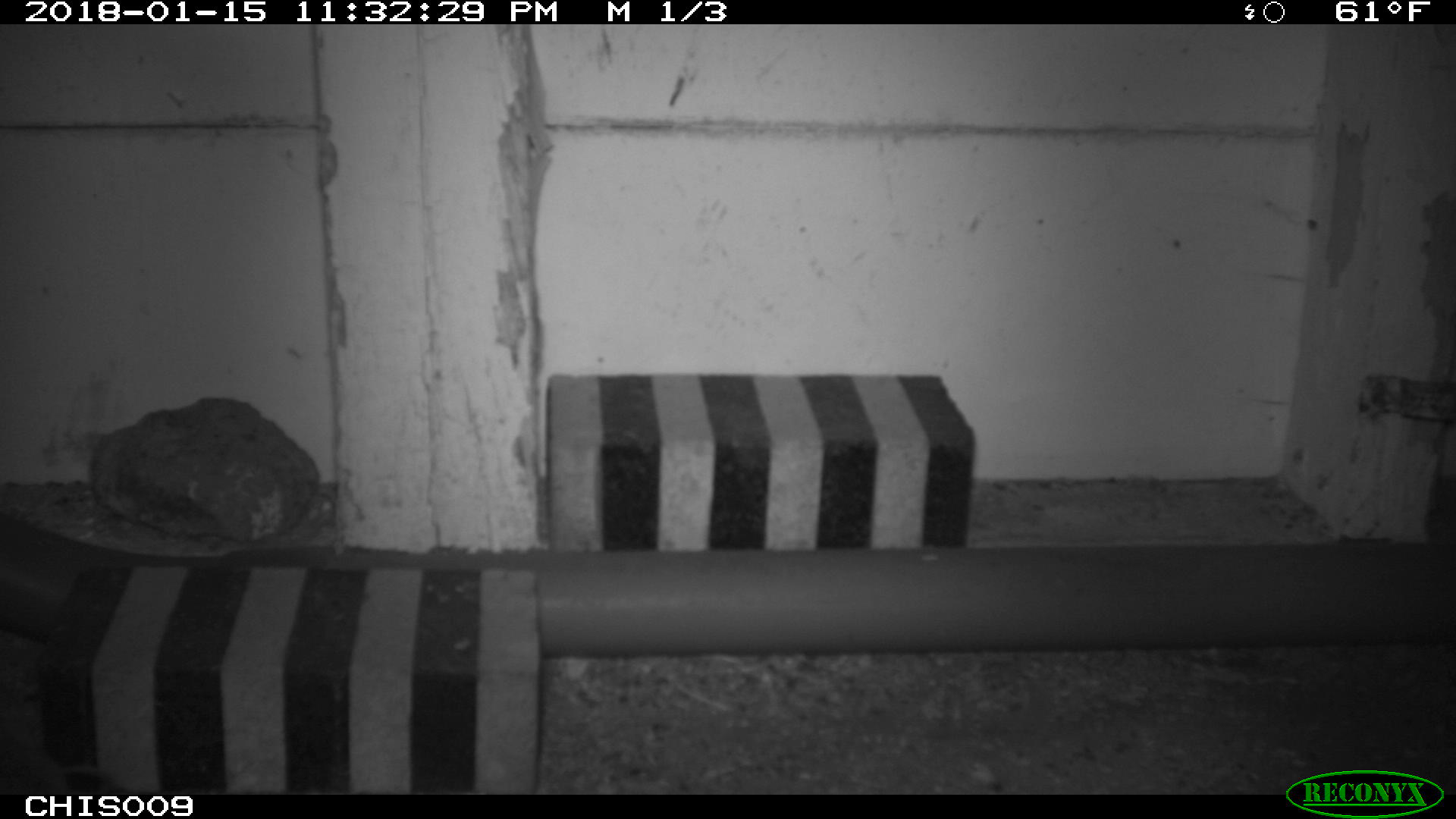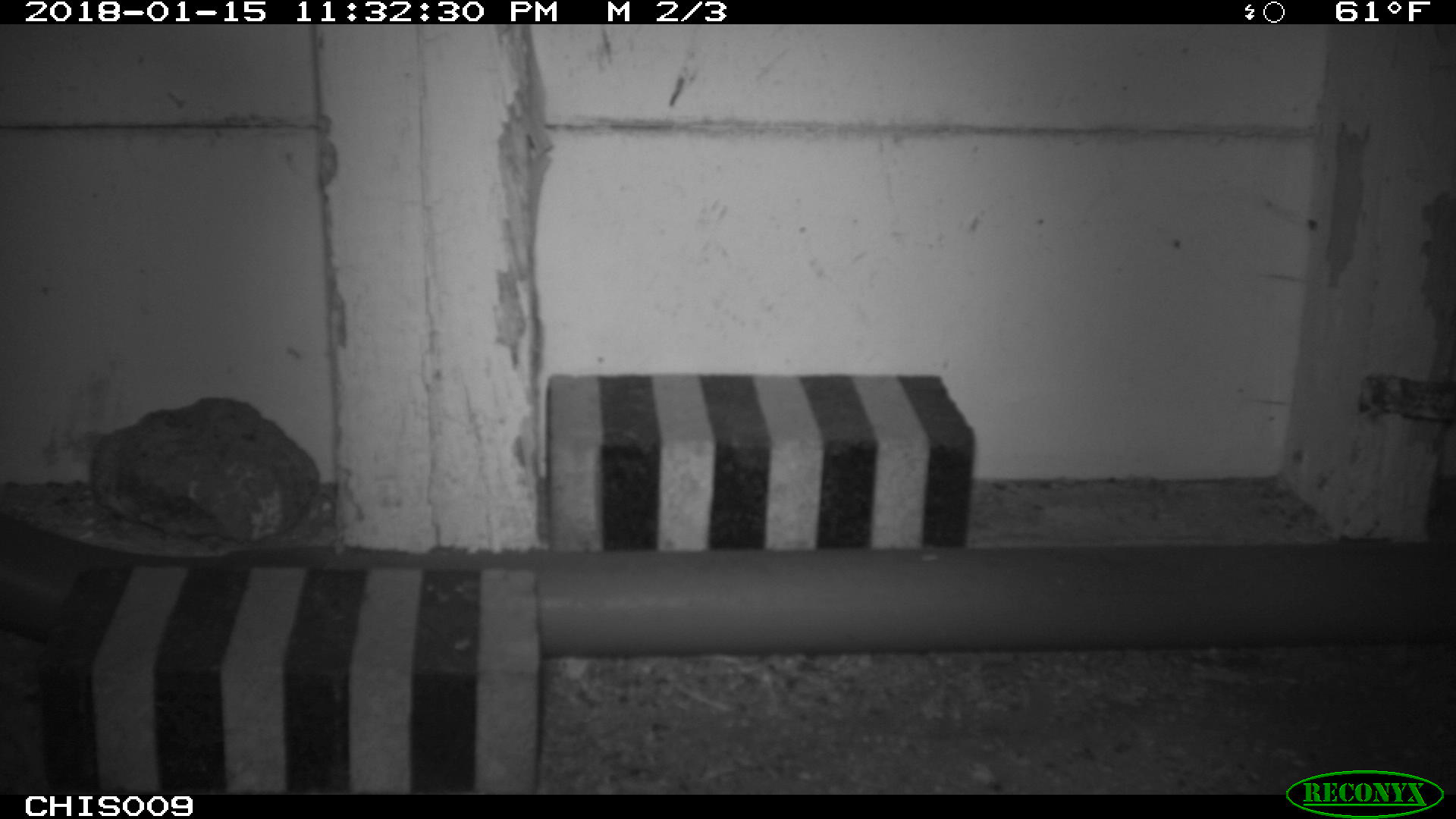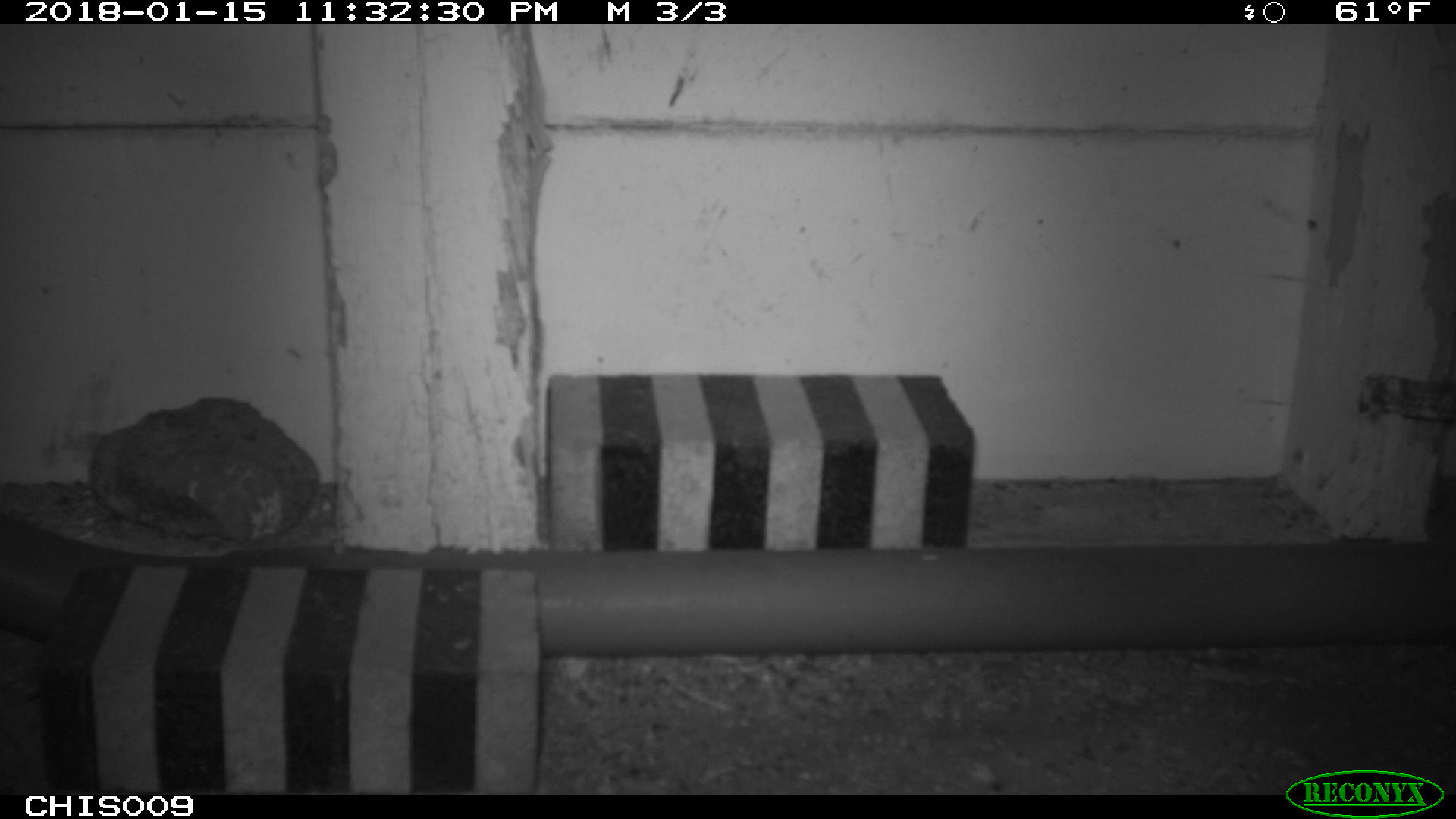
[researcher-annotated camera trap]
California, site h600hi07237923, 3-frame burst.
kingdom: Animalia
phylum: Chordata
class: Mammalia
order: Rodentia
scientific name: Rodentia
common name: rodent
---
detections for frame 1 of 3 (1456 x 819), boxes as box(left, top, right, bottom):
rodent: box(0, 745, 164, 795)